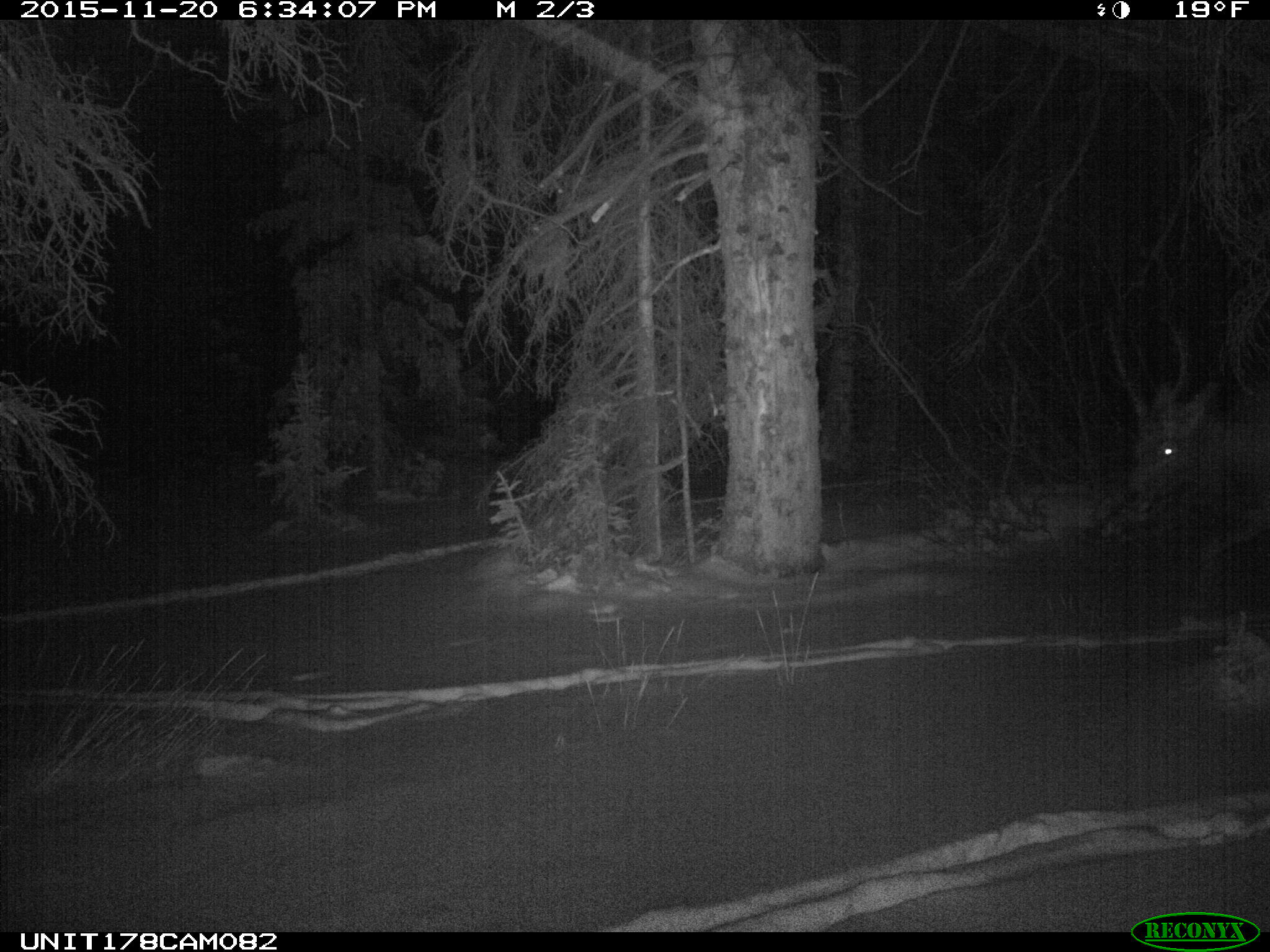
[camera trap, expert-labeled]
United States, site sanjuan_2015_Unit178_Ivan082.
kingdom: Animalia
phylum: Chordata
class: Mammalia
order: Artiodactyla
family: Cervidae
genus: Cervus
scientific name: Cervus elaphus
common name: red deer